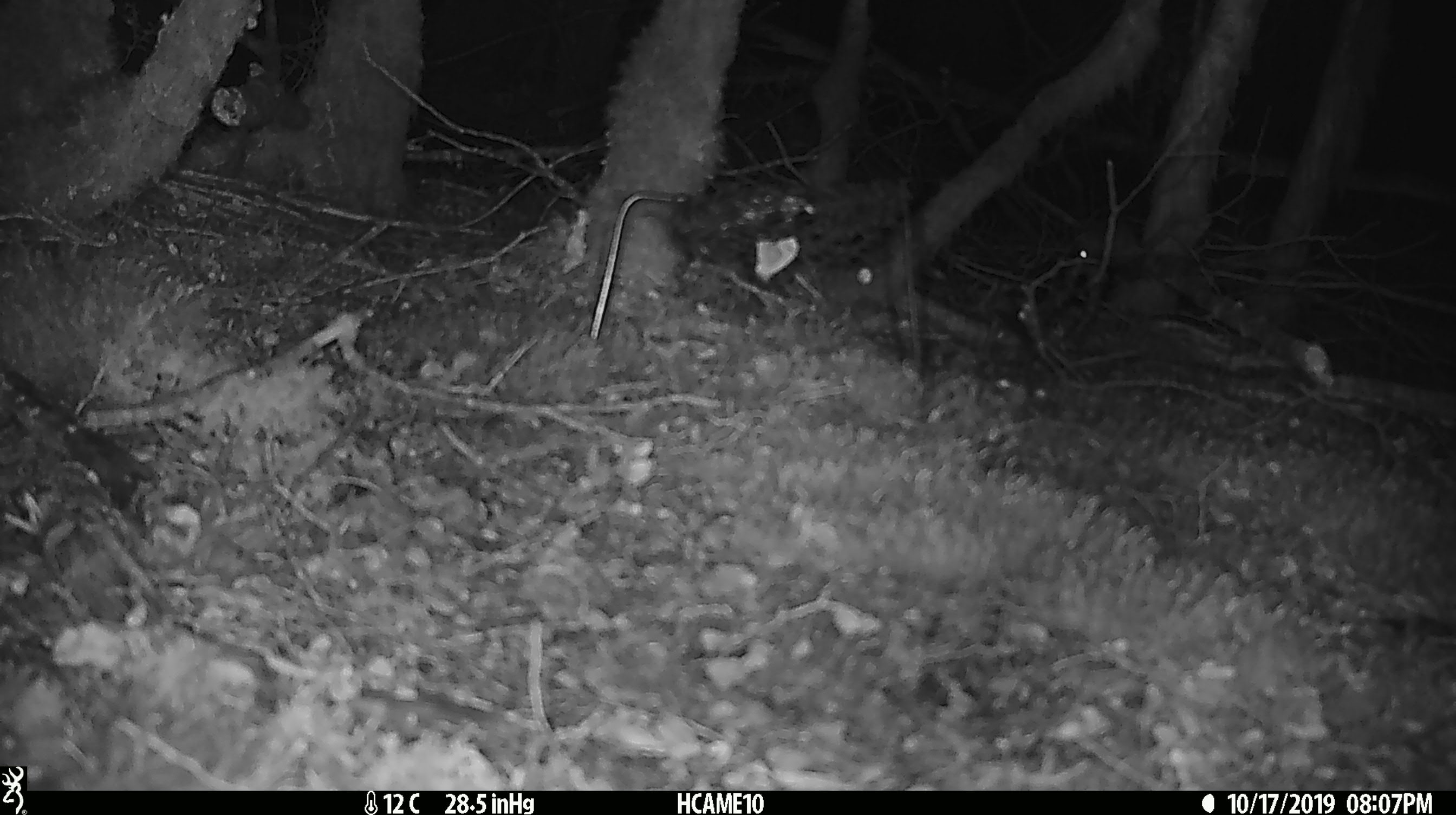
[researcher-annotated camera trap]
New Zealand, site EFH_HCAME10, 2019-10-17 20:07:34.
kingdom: Animalia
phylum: Chordata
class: Mammalia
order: Rodentia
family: Muridae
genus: Mus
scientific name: Mus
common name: mouse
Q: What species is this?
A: Mouse (Mus).